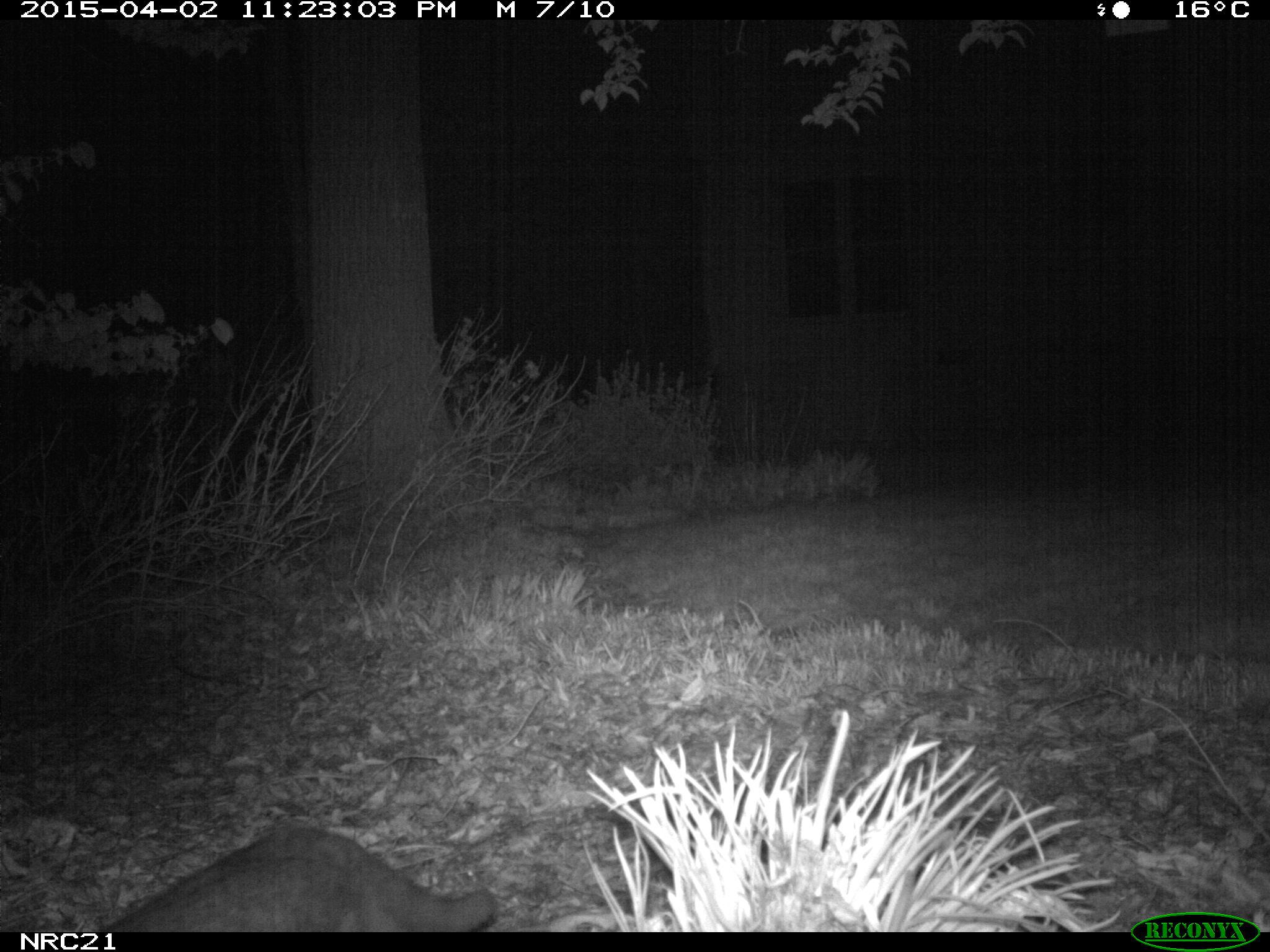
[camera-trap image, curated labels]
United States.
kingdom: Animalia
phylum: Chordata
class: Mammalia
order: Carnivora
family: Felidae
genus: Felis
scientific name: Felis catus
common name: domestic cat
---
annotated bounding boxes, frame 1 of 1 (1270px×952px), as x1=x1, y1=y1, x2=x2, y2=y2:
Domestic Cat: x1=87, y1=818, x2=514, y2=929